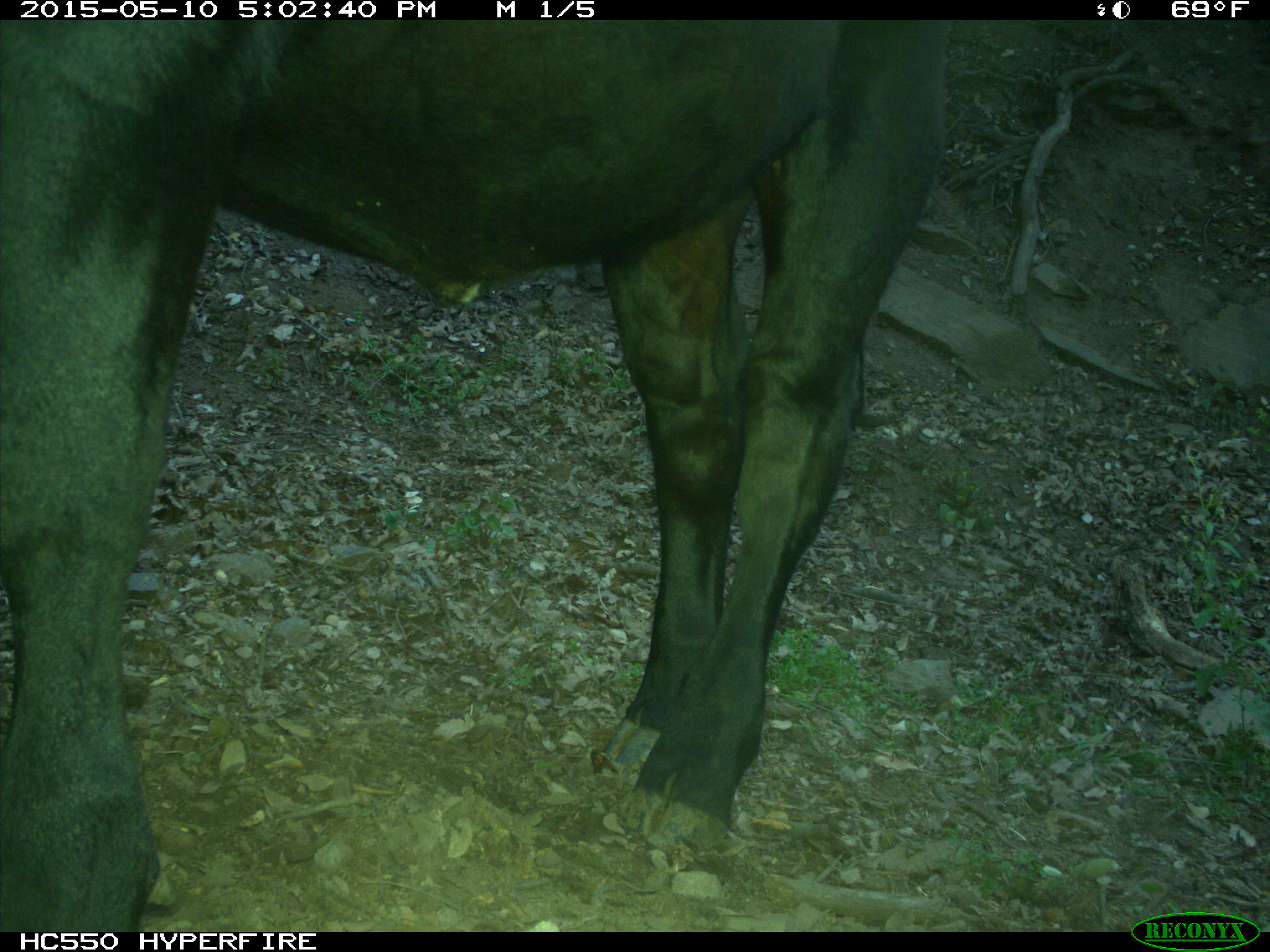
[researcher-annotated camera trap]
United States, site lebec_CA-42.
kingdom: Animalia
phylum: Chordata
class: Mammalia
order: Artiodactyla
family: Bovidae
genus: Bos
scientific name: Bos taurus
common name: domestic cow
Bos taurus (domestic cow).